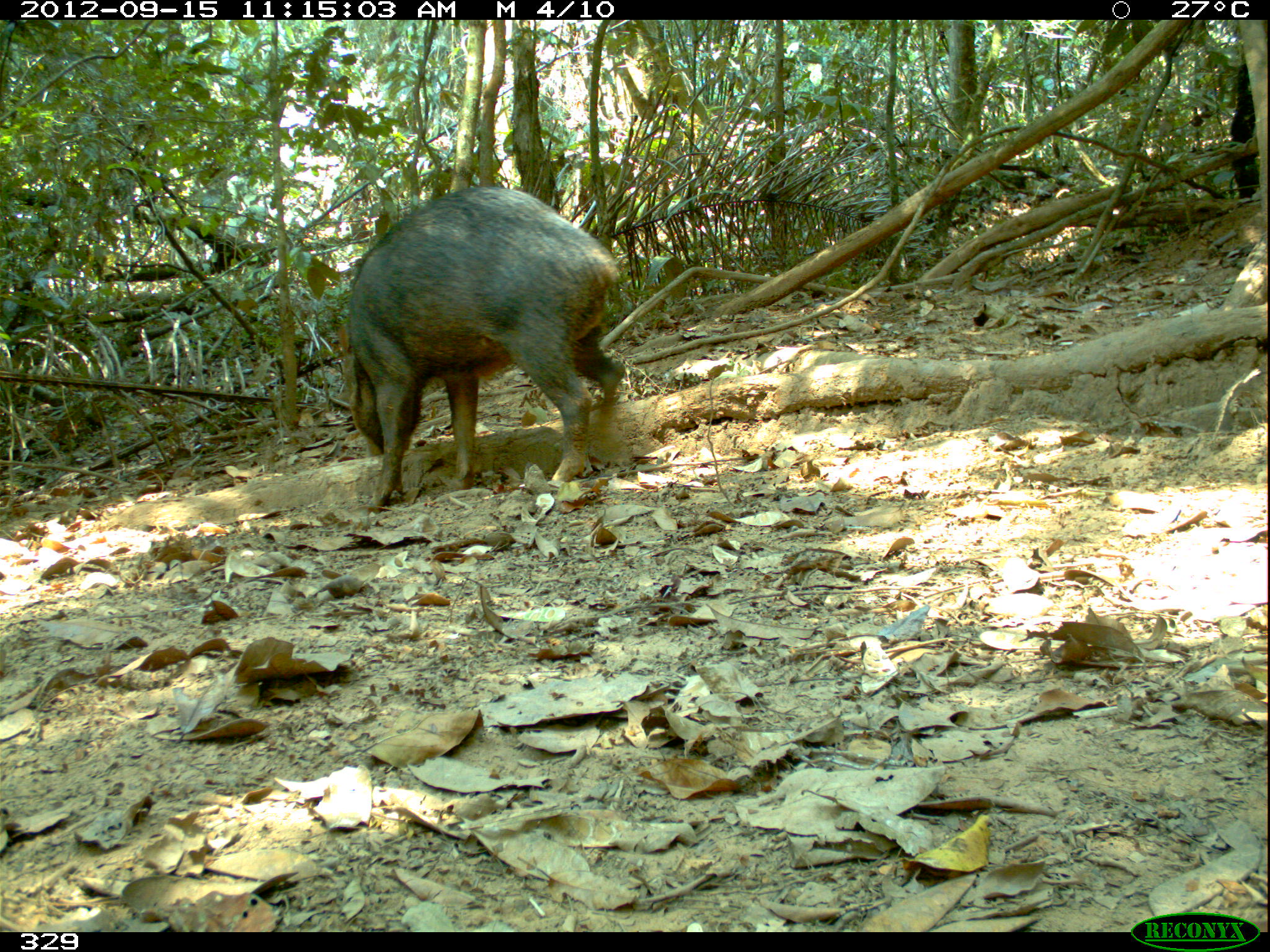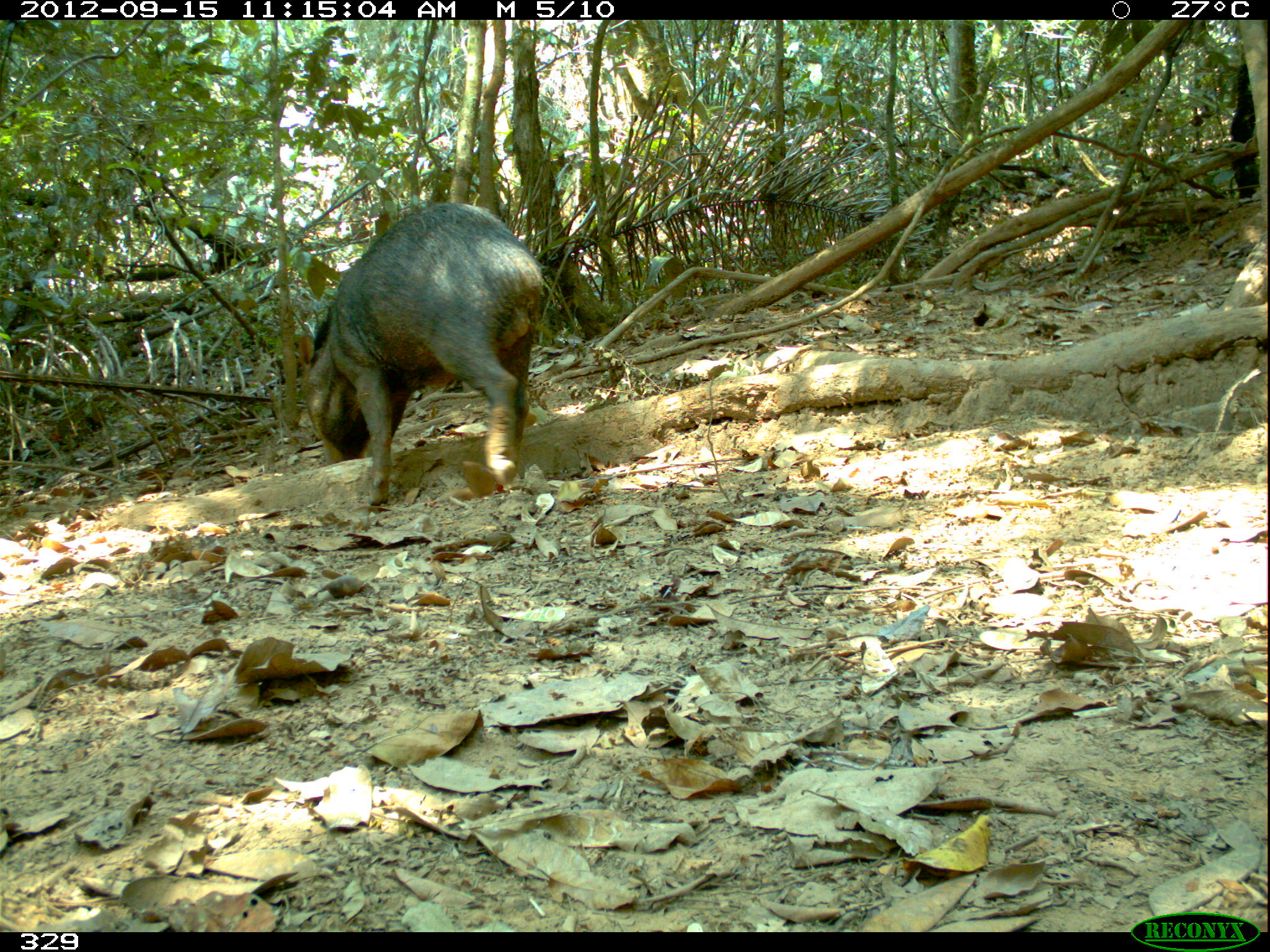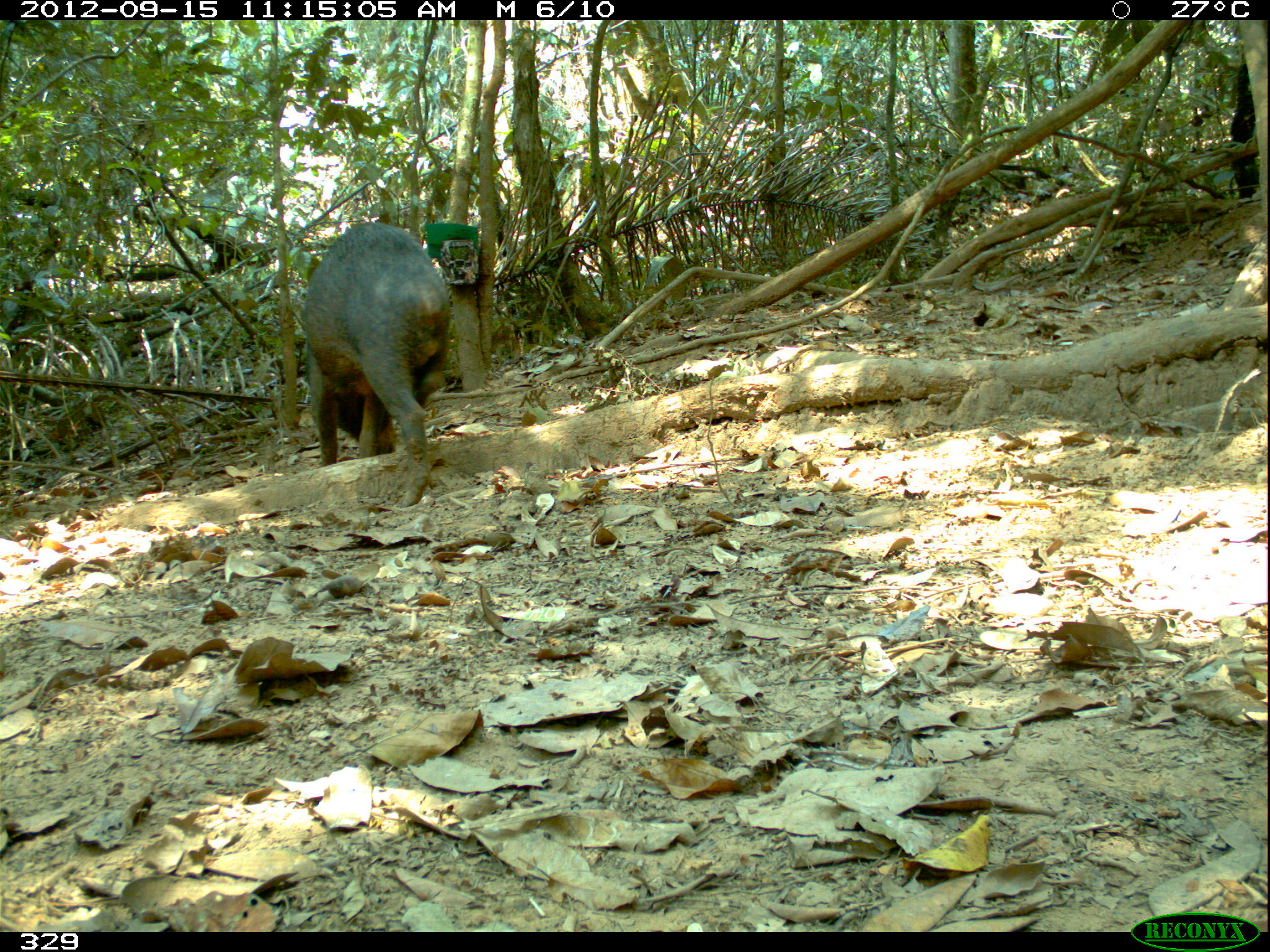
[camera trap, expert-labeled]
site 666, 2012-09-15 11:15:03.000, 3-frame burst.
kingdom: Animalia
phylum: Chordata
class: Mammalia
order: Artiodactyla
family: Tayassuidae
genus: Tayassu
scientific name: Tayassu pecari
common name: white-lipped peccary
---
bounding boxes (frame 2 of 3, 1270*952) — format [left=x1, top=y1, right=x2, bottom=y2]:
tayassu pecari: [left=299, top=201, right=547, bottom=507]